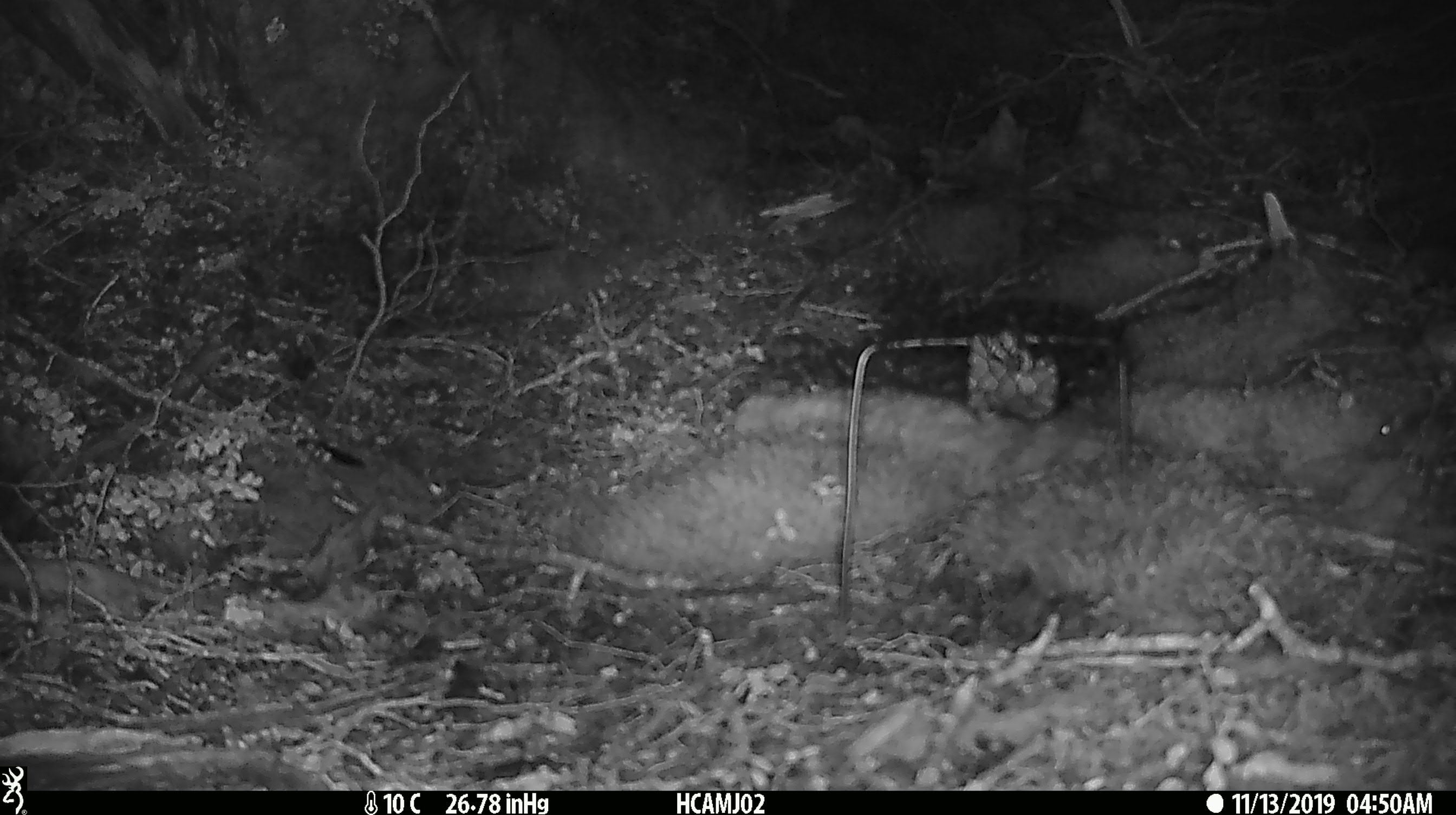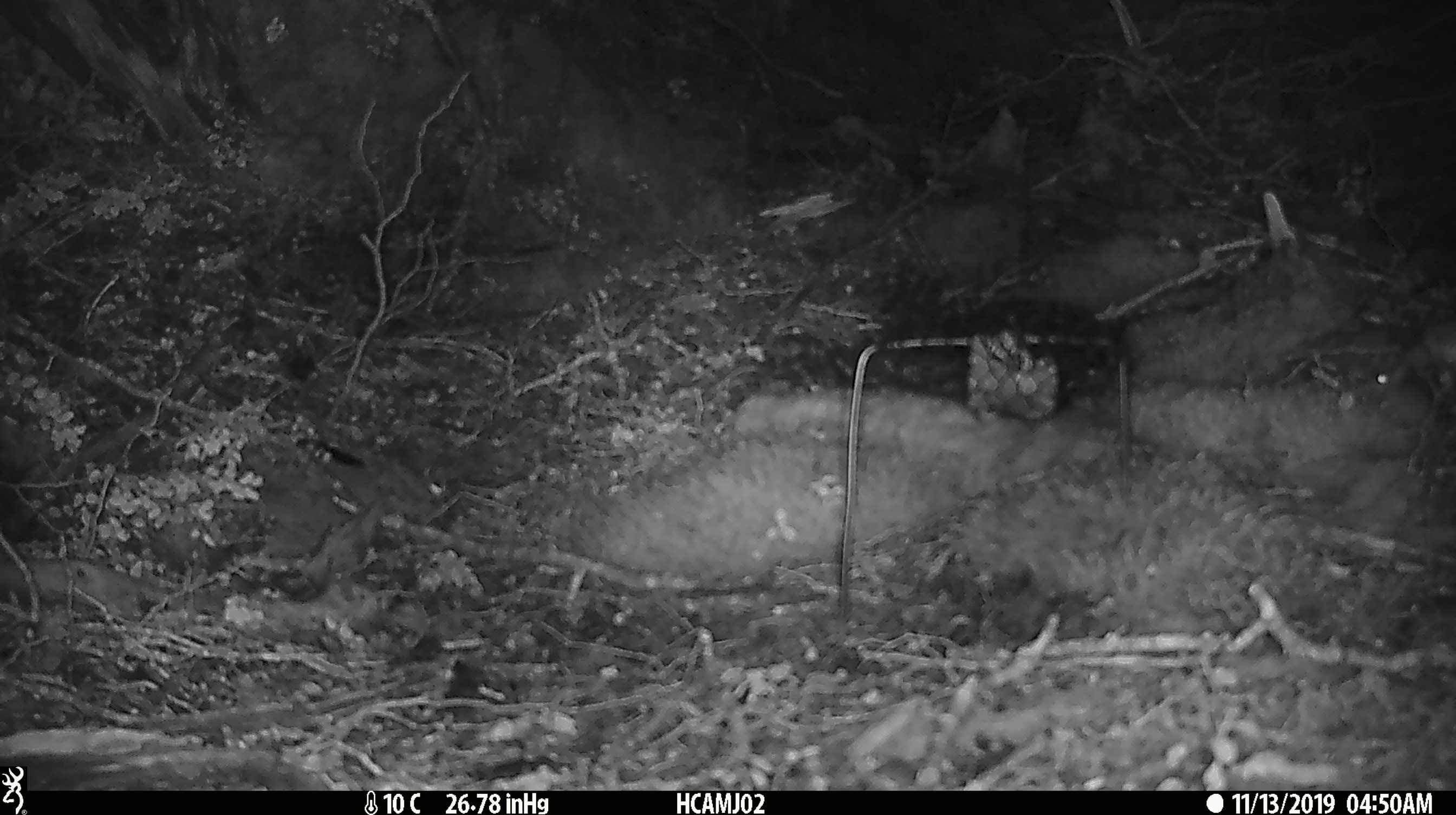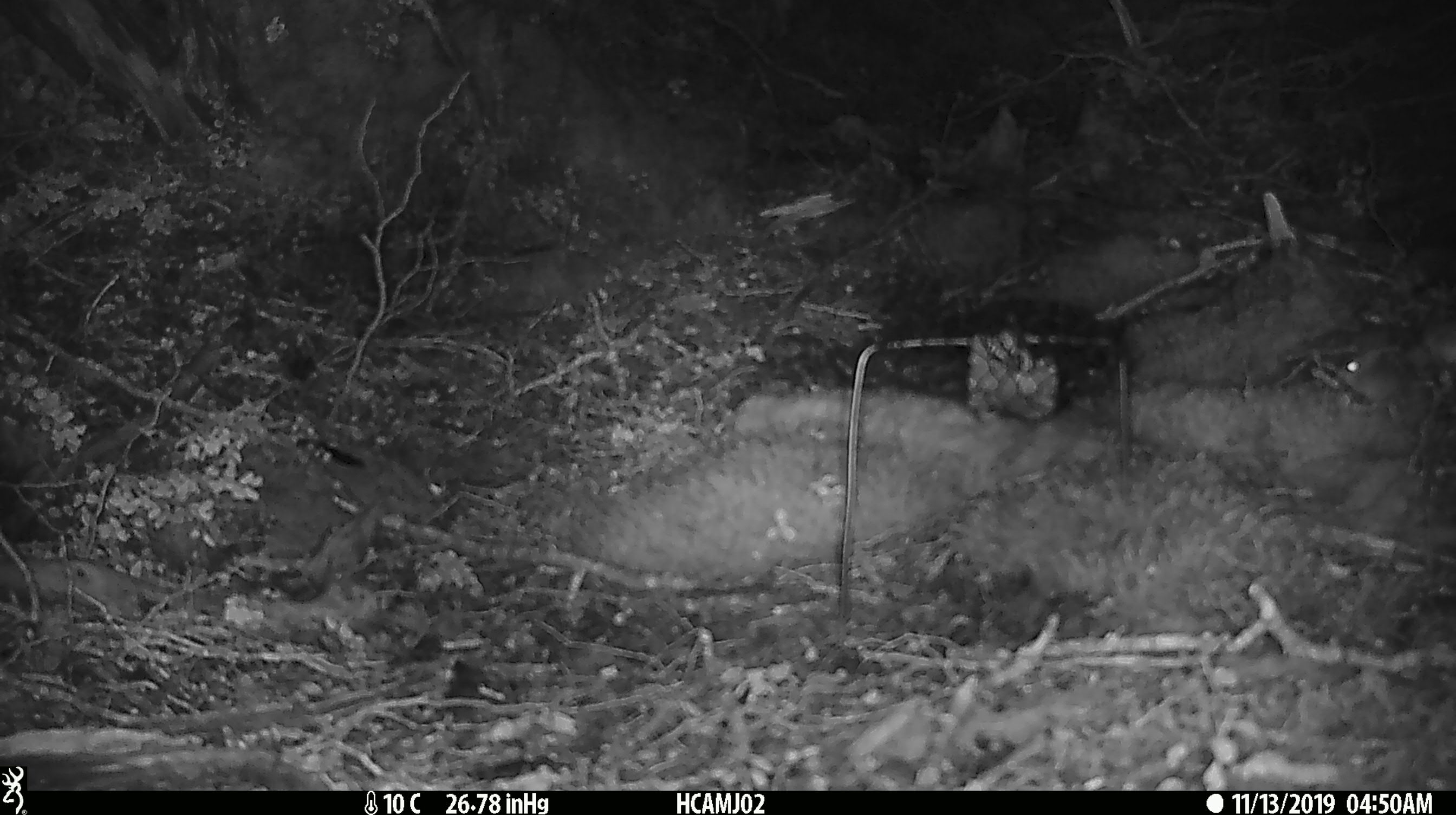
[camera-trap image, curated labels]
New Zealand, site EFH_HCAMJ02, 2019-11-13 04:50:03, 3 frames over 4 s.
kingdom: Animalia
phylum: Chordata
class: Mammalia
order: Rodentia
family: Muridae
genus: Mus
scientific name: Mus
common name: mouse